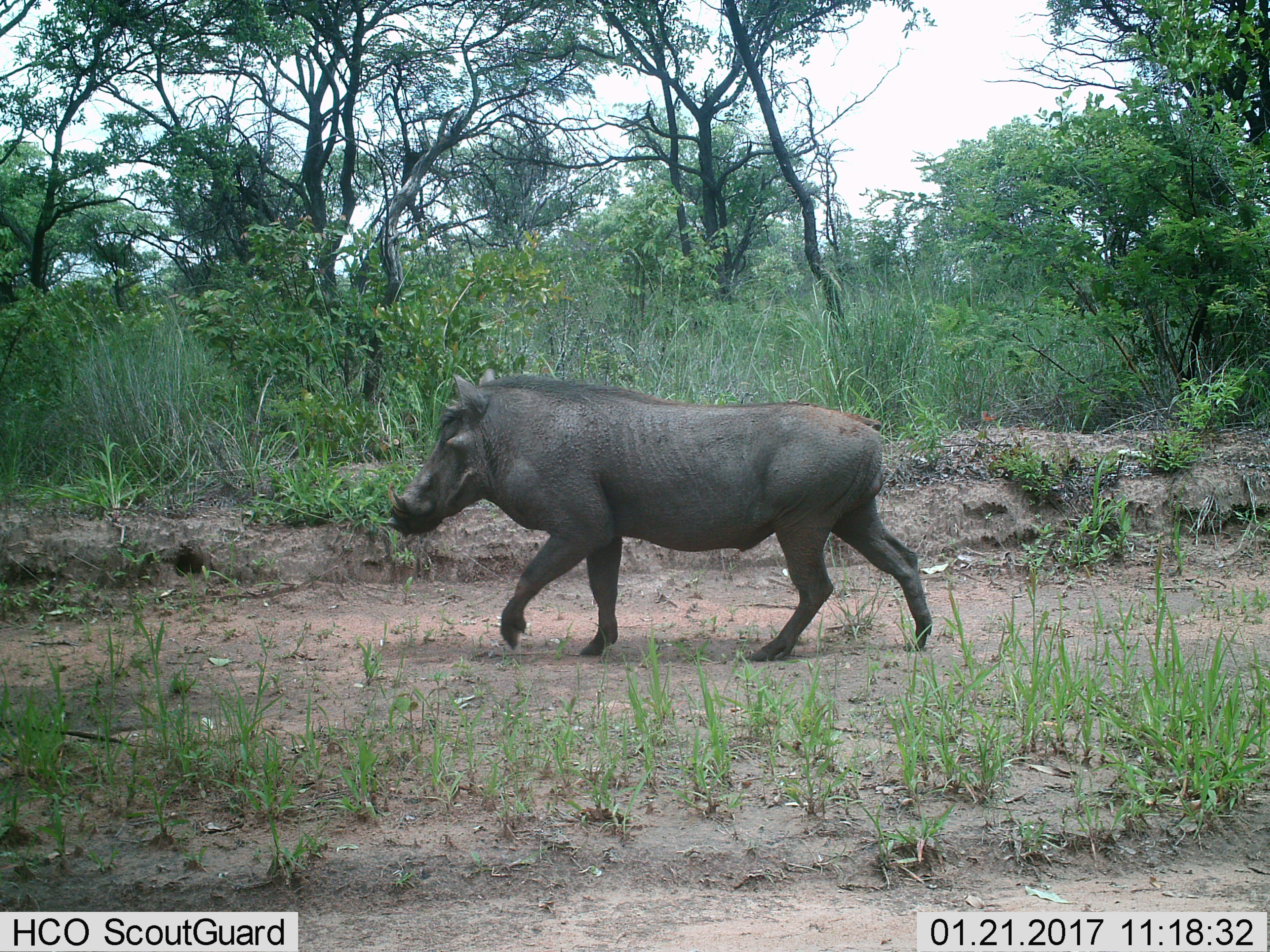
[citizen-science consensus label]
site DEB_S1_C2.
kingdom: Animalia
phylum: Chordata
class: Mammalia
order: Artiodactyla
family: Suidae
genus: Phacochoerus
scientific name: Phacochoerus africanus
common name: warthog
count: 1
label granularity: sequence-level